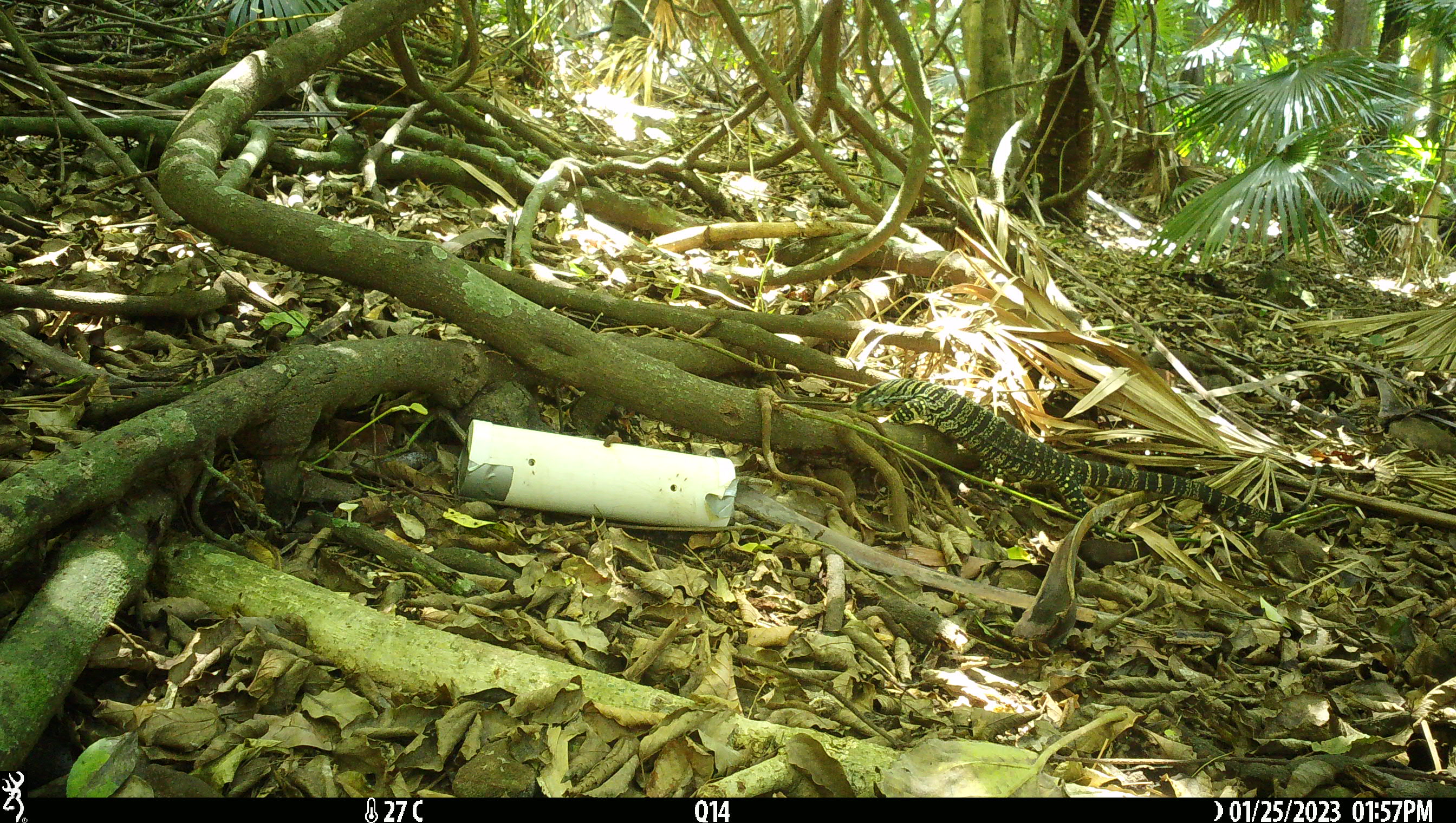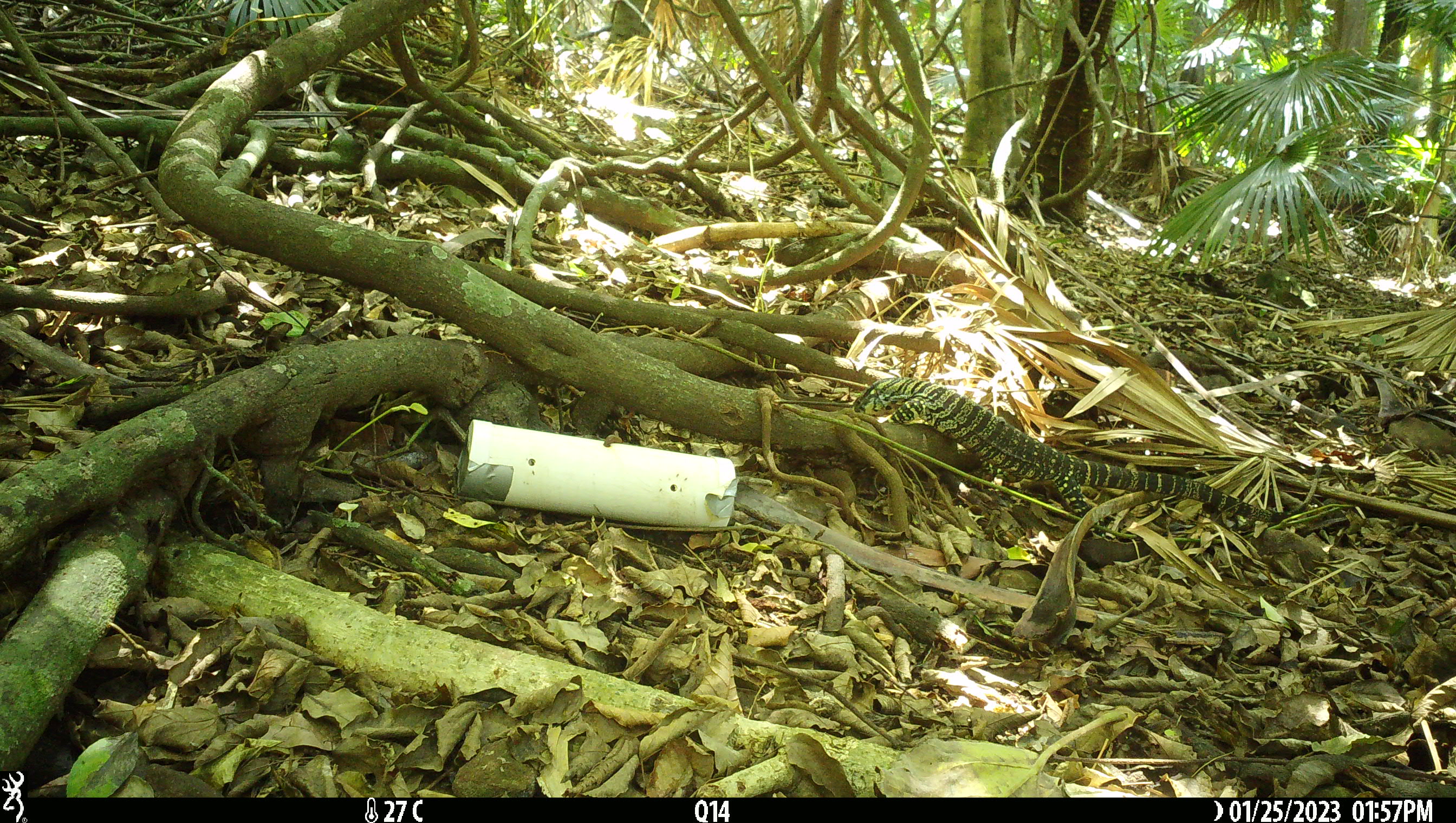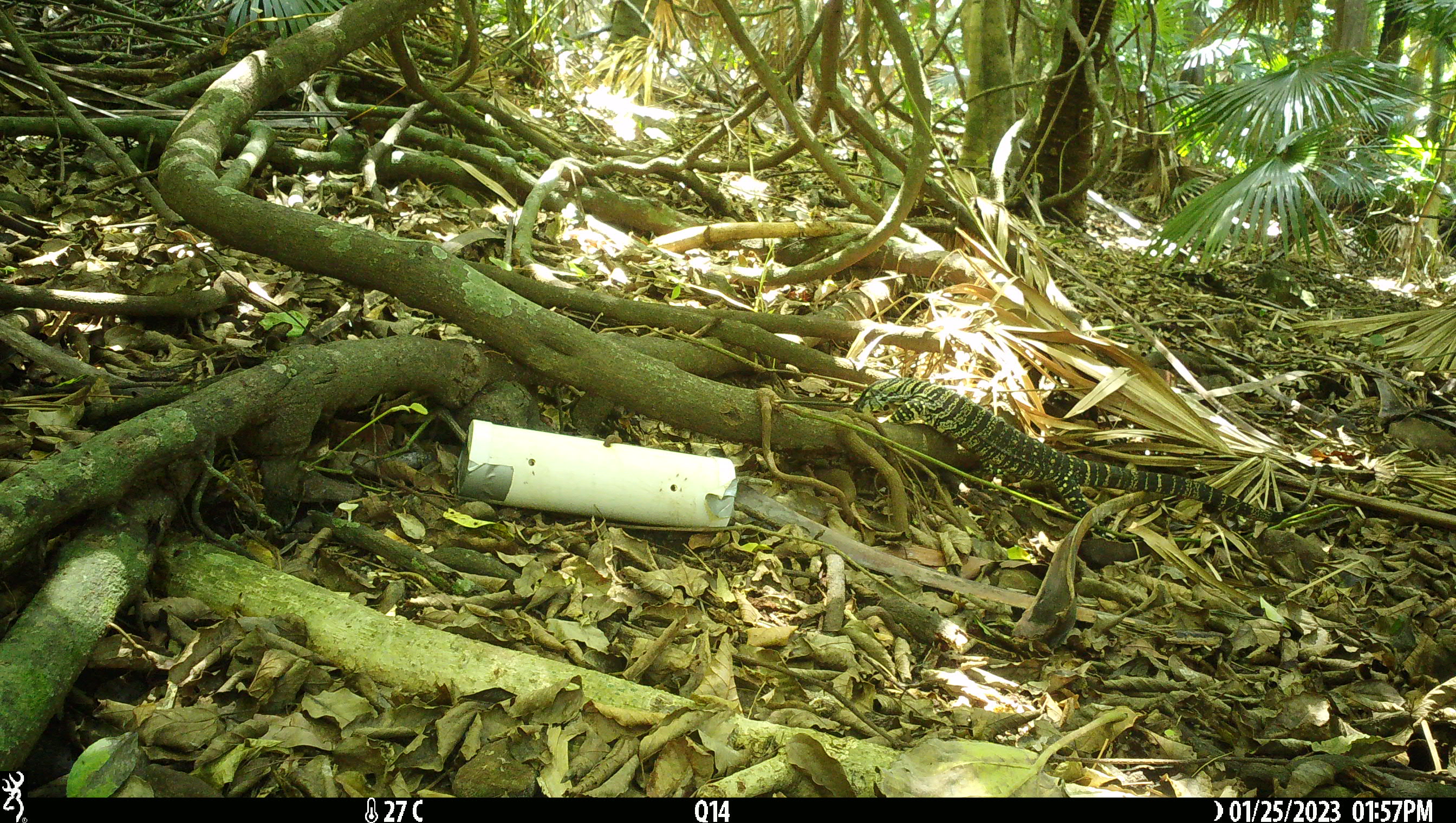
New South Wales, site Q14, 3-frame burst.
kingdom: Animalia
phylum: Chordata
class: Reptilia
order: Squamata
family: Varanidae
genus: Varanus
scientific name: Varanus varius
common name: lace monitor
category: goanna